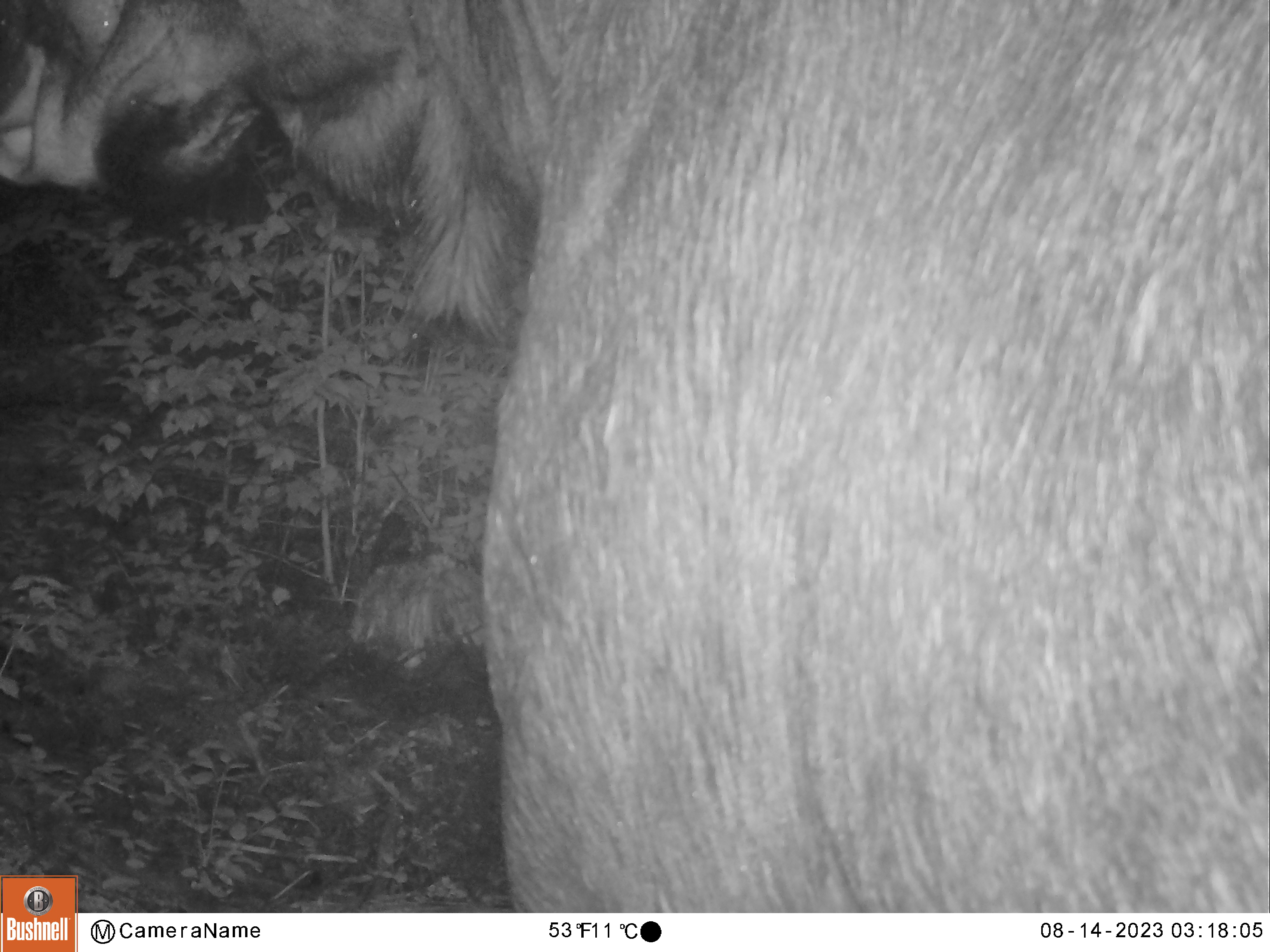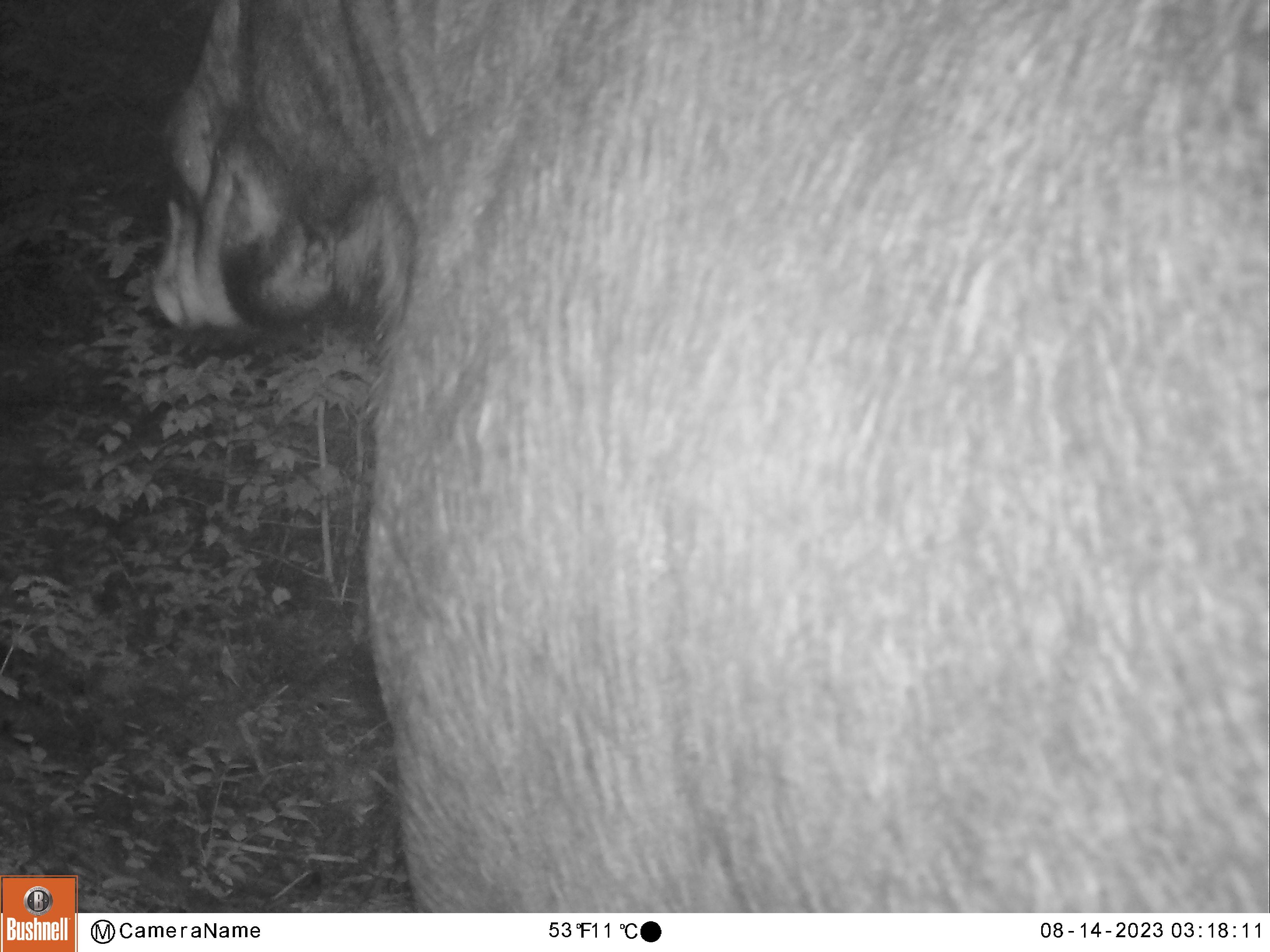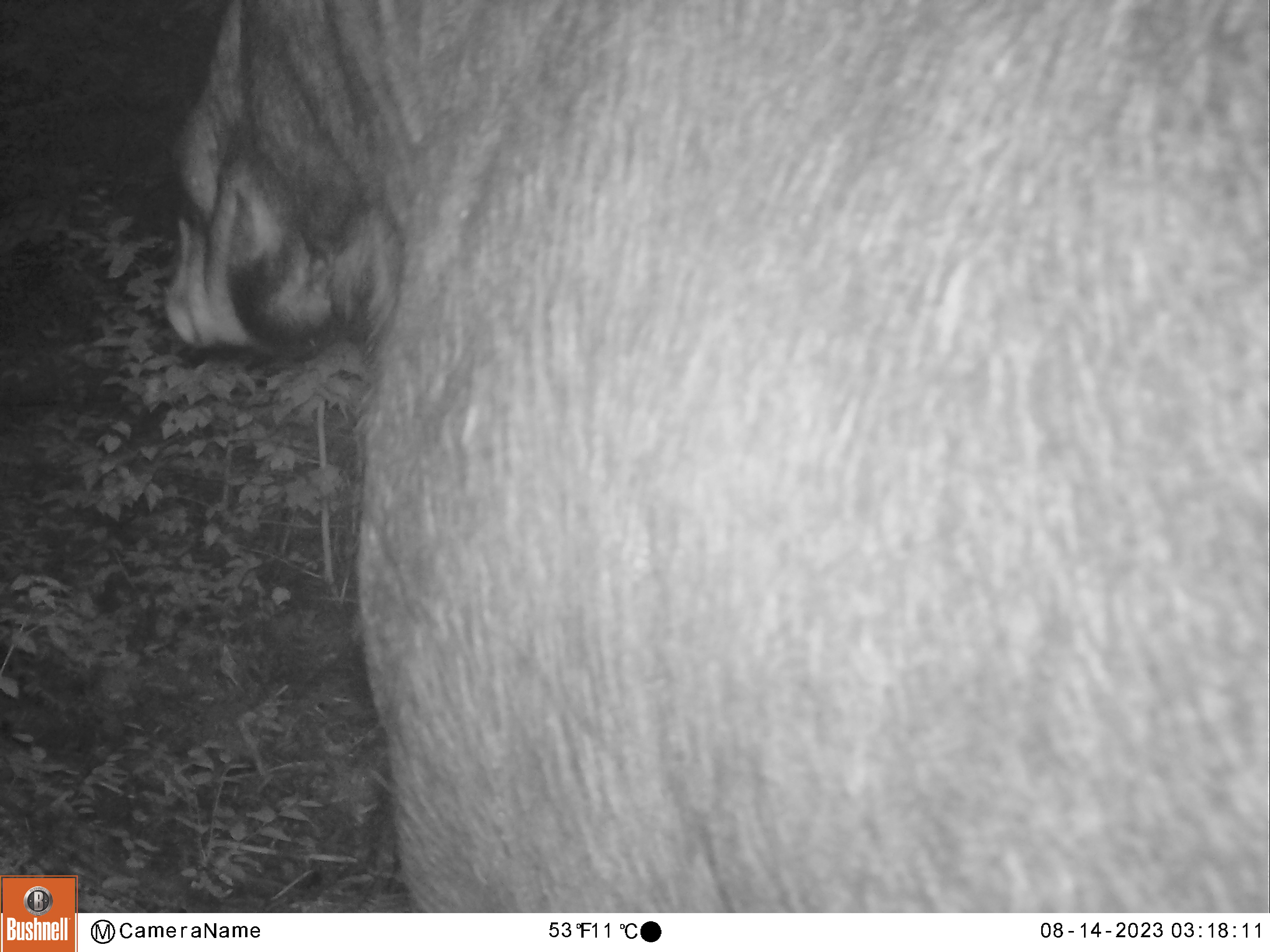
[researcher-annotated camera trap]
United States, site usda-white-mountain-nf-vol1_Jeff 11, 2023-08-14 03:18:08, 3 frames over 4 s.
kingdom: Animalia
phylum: Chordata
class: Mammalia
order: Artiodactyla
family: Cervidae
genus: Alces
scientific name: Alces alces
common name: moose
Moose (Alces alces).